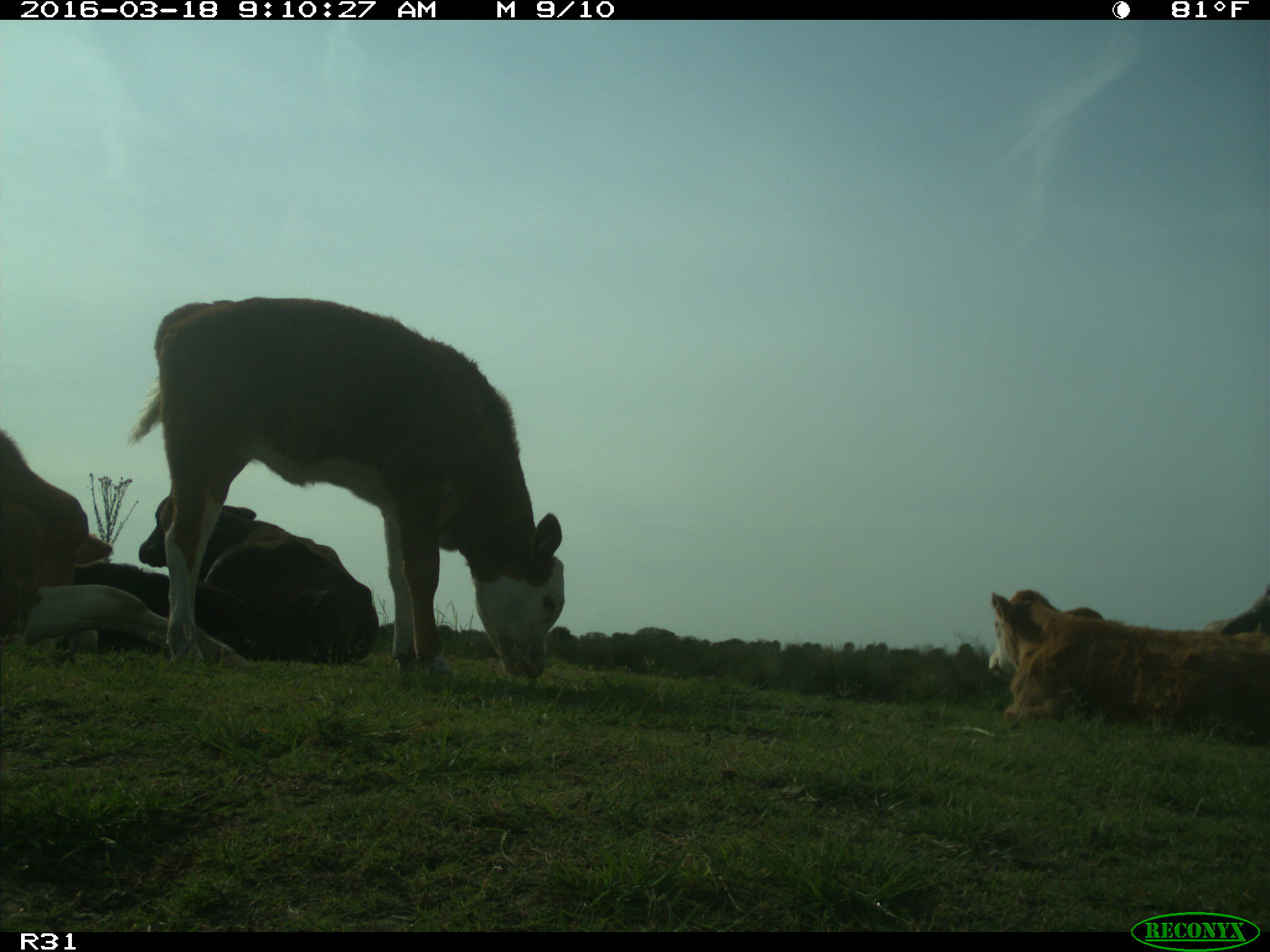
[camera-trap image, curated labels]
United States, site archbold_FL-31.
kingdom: Animalia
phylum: Chordata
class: Mammalia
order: Artiodactyla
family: Bovidae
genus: Bos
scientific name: Bos taurus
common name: domestic cow